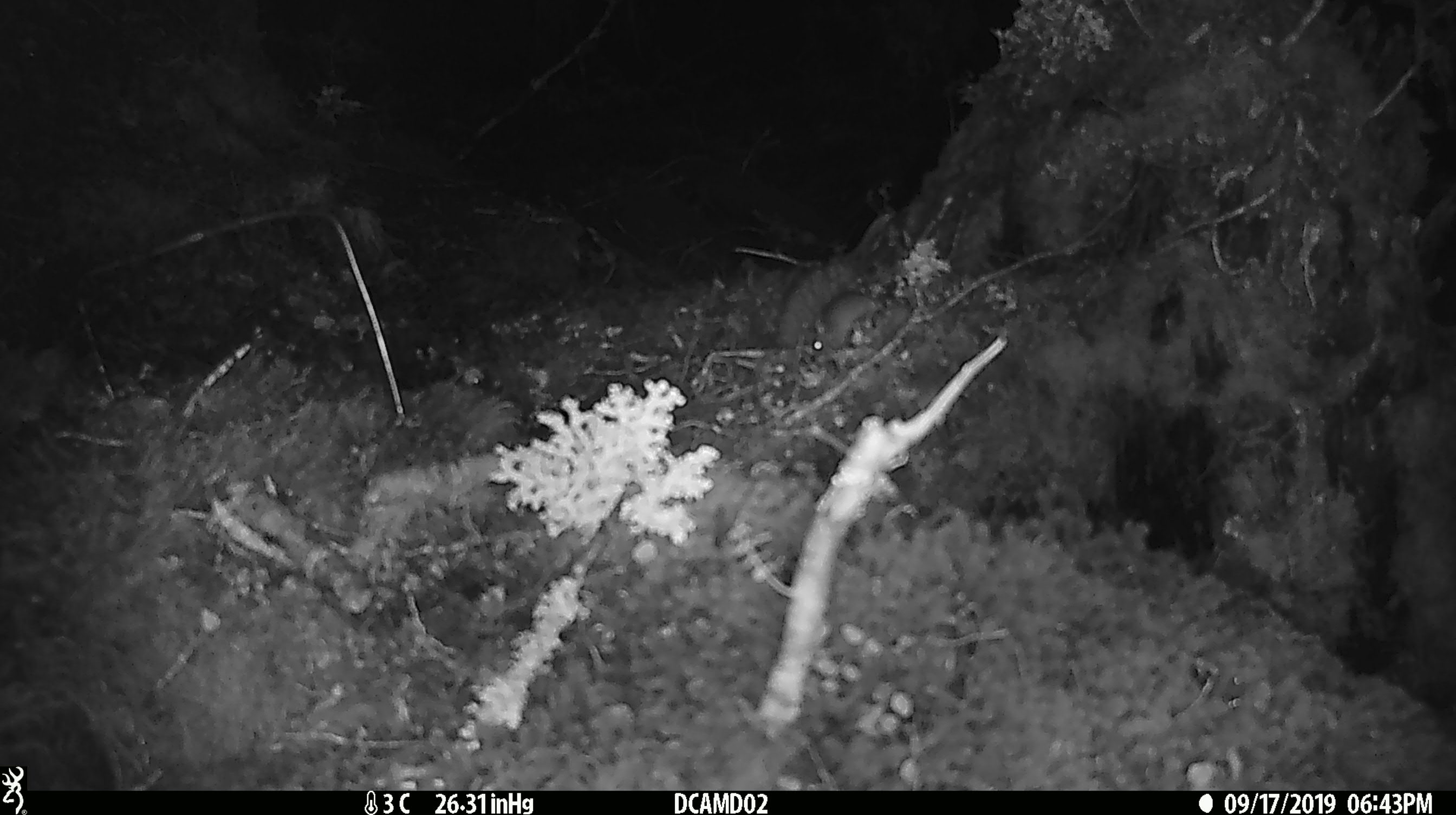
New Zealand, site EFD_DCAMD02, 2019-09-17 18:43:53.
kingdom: Animalia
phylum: Chordata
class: Mammalia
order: Rodentia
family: Muridae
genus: Mus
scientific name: Mus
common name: mouse